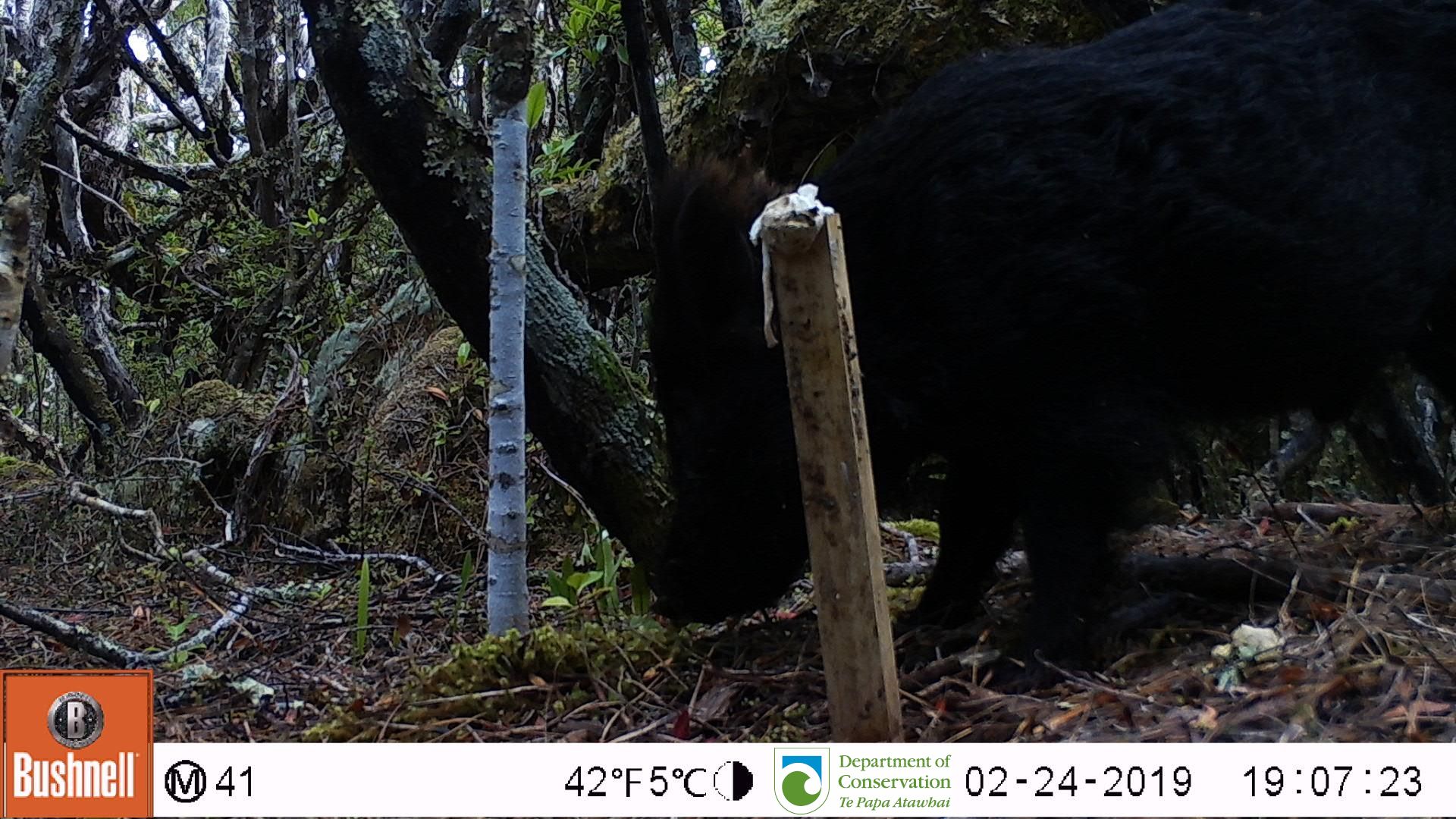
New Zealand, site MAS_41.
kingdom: Animalia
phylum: Chordata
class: Mammalia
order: Artiodactyla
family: Suidae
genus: Sus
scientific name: Sus scrofa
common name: pig